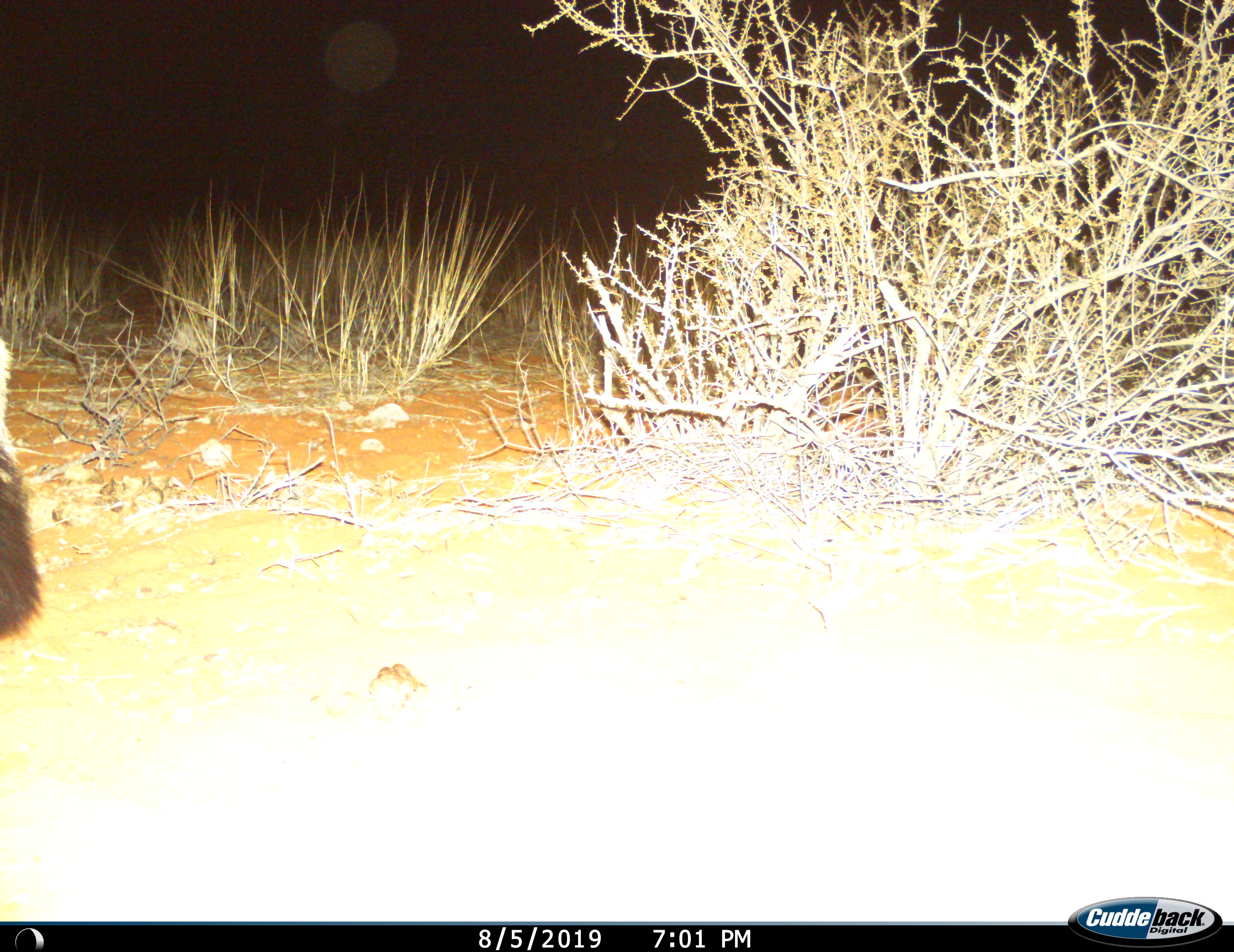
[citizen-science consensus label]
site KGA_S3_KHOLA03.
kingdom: Animalia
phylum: Chordata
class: Mammalia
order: Carnivora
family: Canidae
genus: Otocyon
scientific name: Otocyon megalotis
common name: bat-eared fox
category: foxbateared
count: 1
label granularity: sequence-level